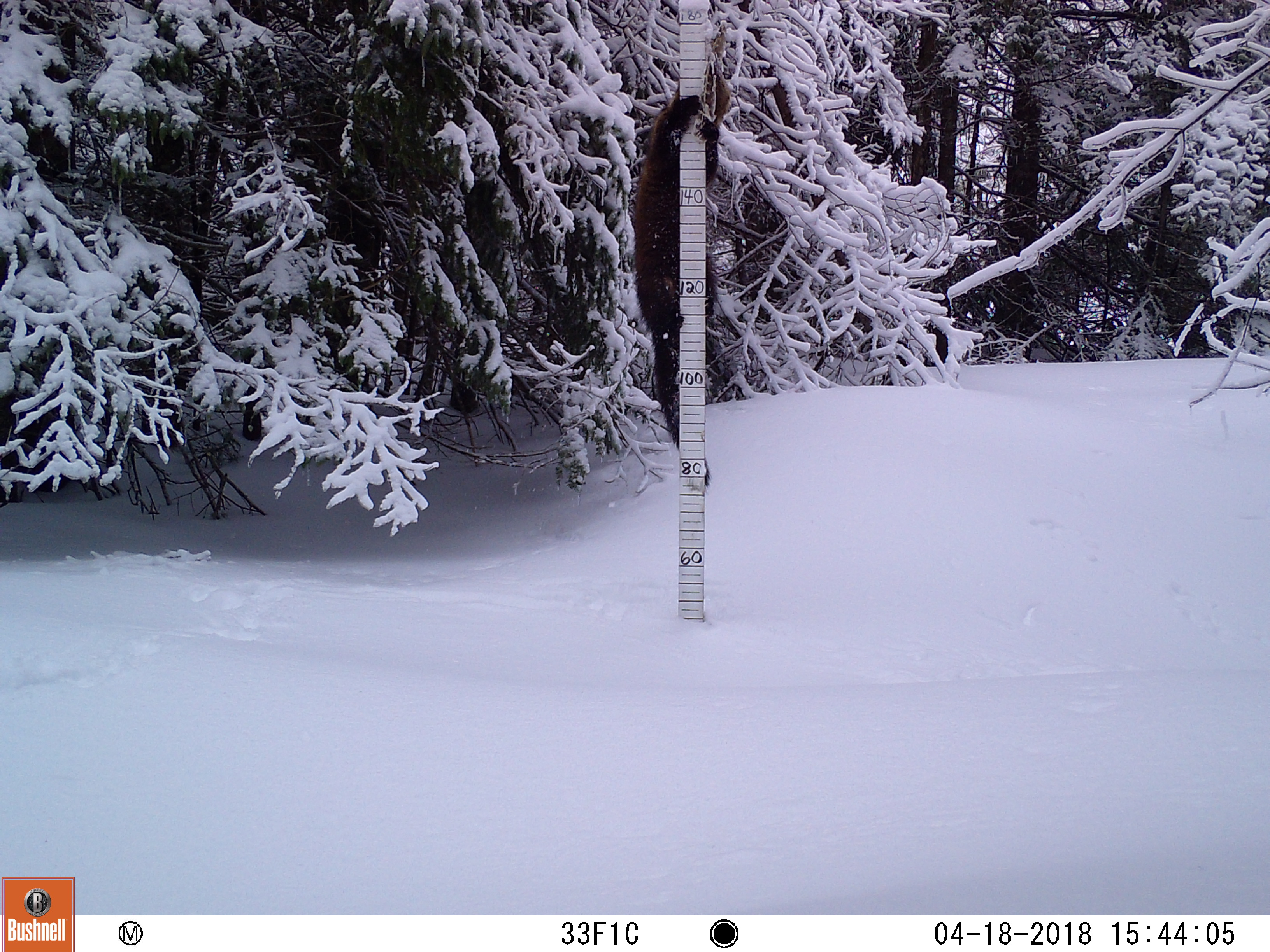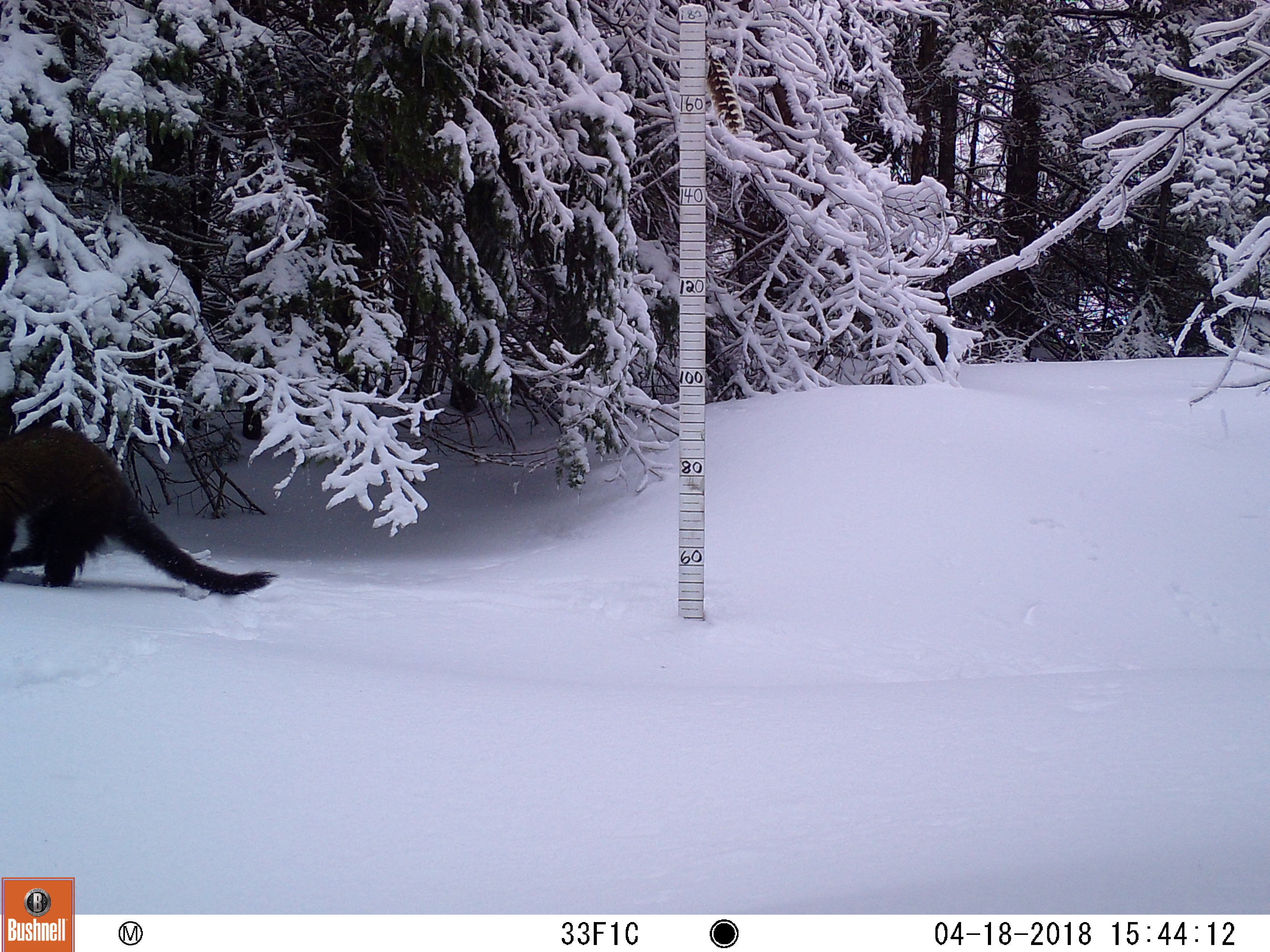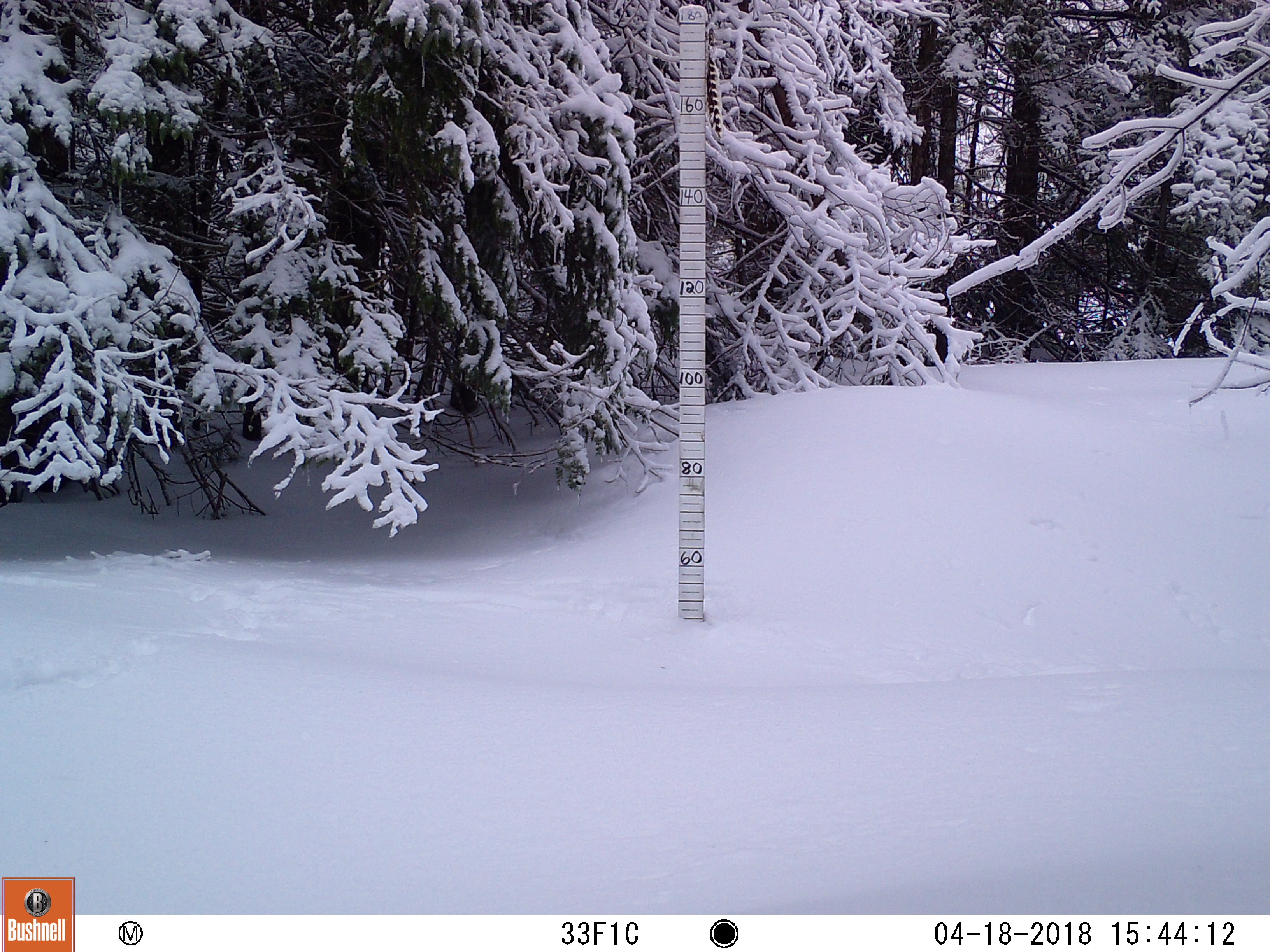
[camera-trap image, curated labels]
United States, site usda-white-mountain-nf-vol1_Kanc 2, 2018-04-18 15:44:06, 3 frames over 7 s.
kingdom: Animalia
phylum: Chordata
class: Mammalia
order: Carnivora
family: Mustelidae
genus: Pekania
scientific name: Pekania pennanti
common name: fisher